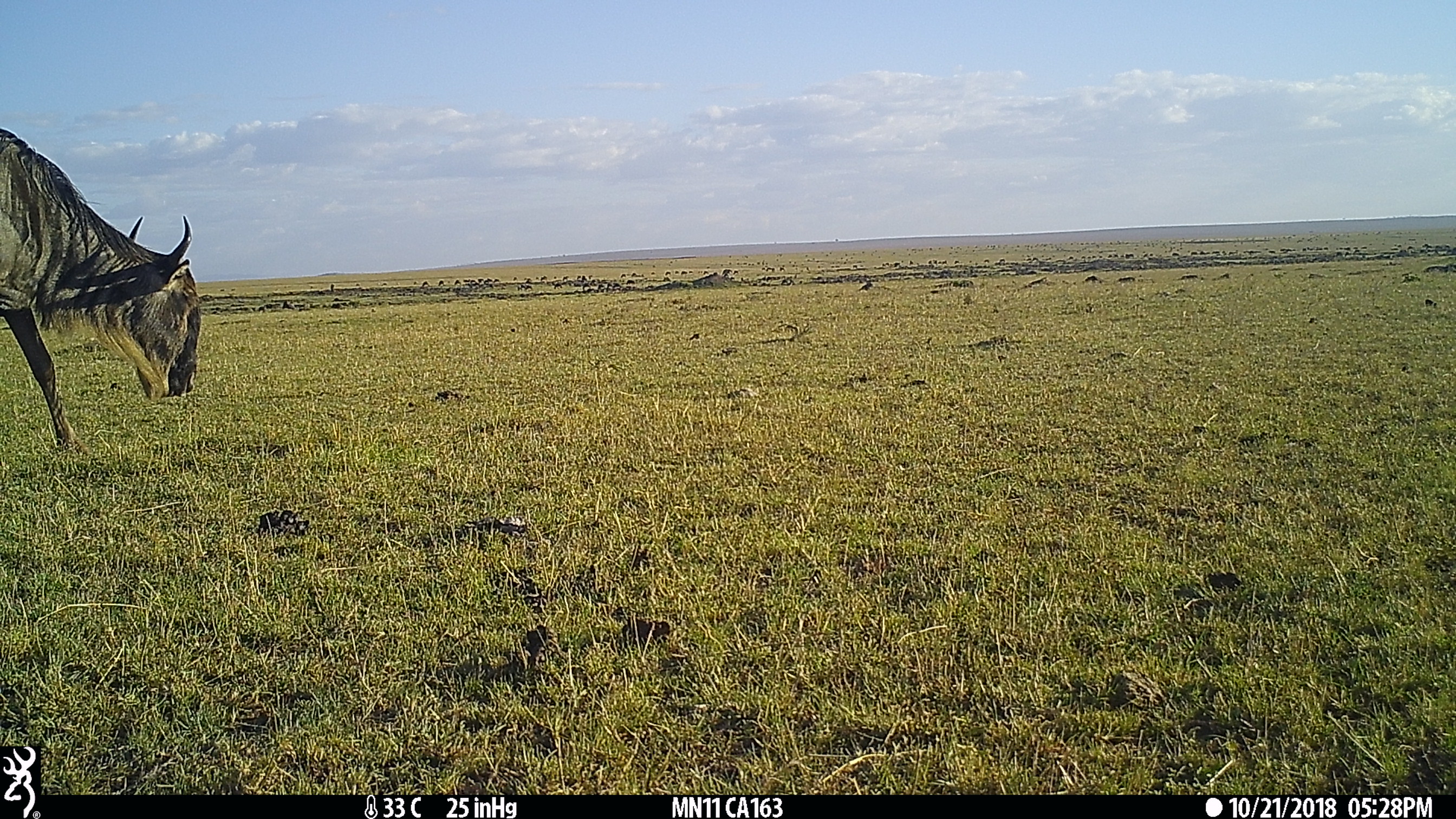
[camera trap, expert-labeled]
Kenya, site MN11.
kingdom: Animalia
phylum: Chordata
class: Mammalia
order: Artiodactyla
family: Bovidae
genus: Connochaetes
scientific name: Connochaetes taurinus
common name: blue wildebeest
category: wildebeest